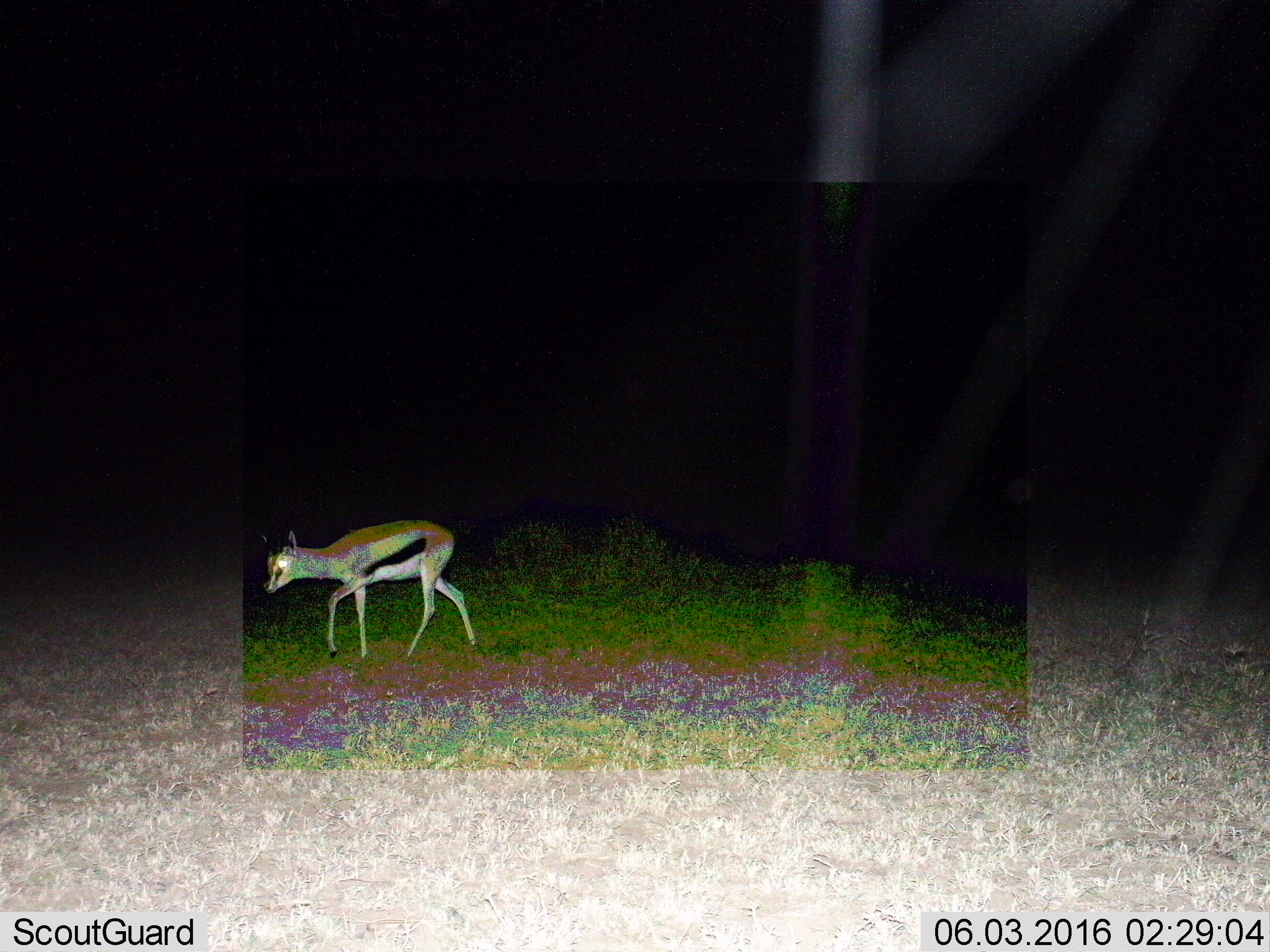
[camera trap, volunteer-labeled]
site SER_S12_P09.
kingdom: Animalia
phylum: Chordata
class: Mammalia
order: Artiodactyla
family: Bovidae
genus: Eudorcas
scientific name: Eudorcas thomsonii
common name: thomson's gazelle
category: gazellethomsons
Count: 1.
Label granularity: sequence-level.